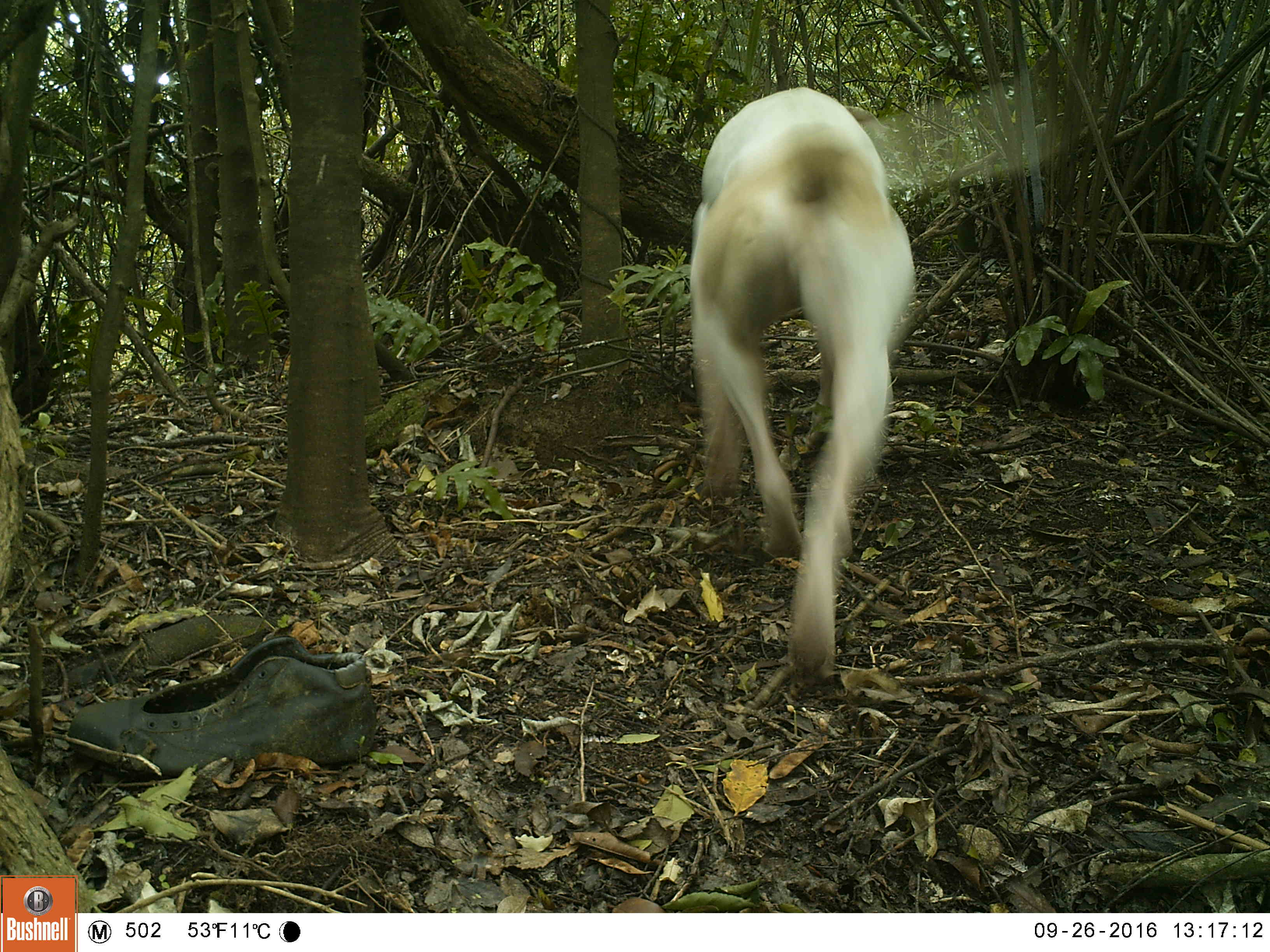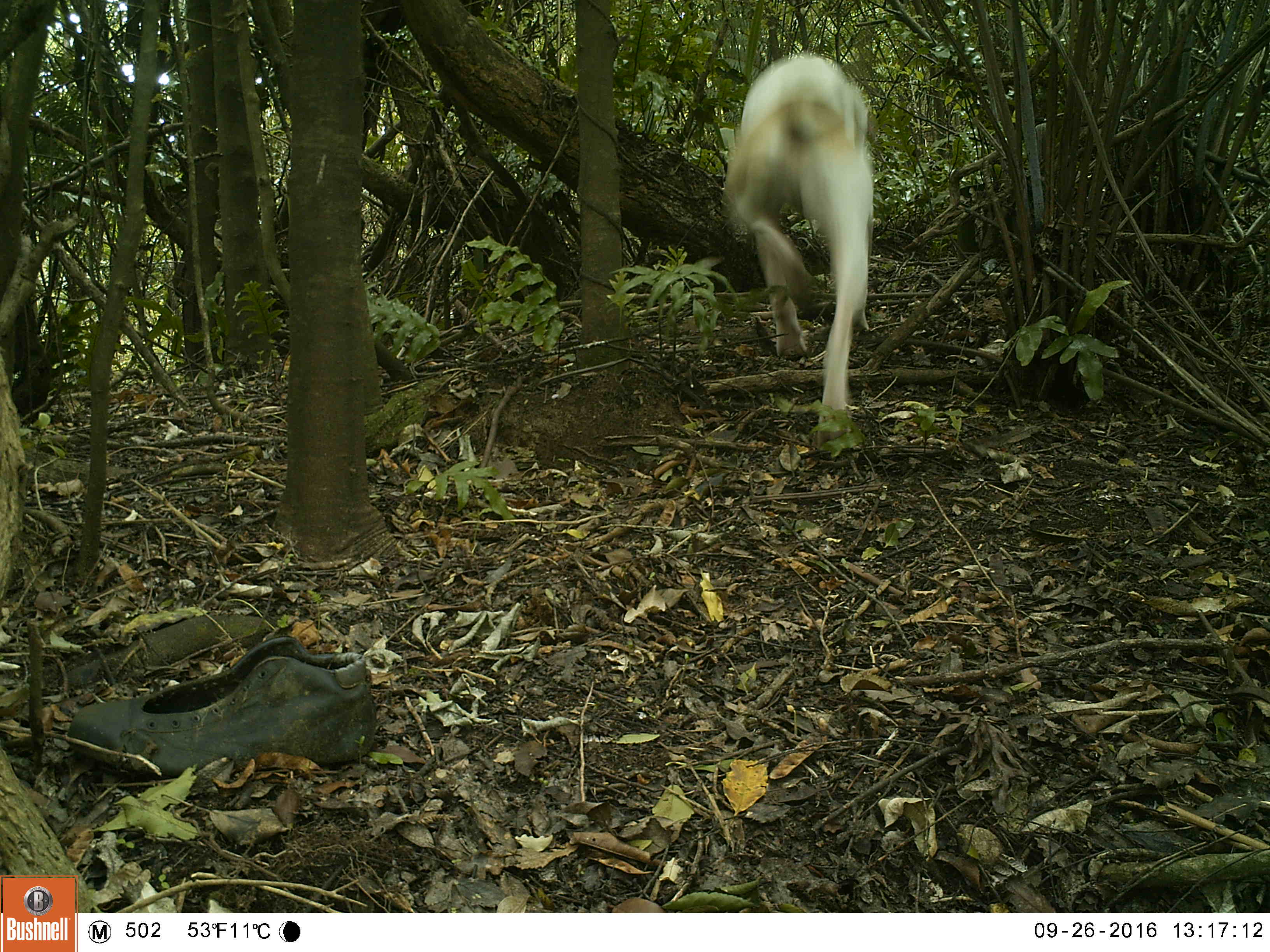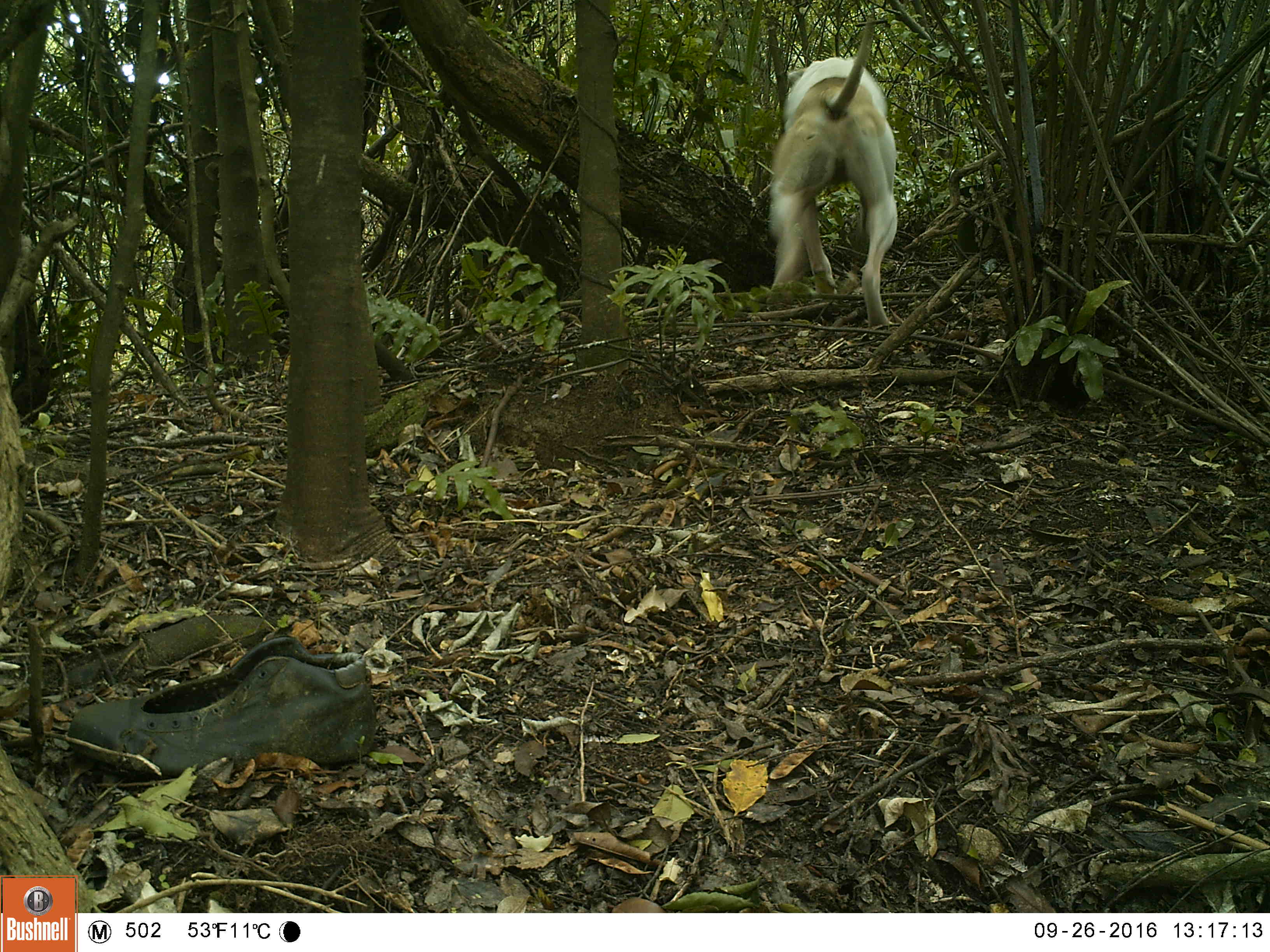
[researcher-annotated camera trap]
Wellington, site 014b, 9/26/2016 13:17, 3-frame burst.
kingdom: Animalia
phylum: Chordata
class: Mammalia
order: Carnivora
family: Canidae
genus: Canis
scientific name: Canis familiaris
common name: dog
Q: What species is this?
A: Dog (Canis familiaris).